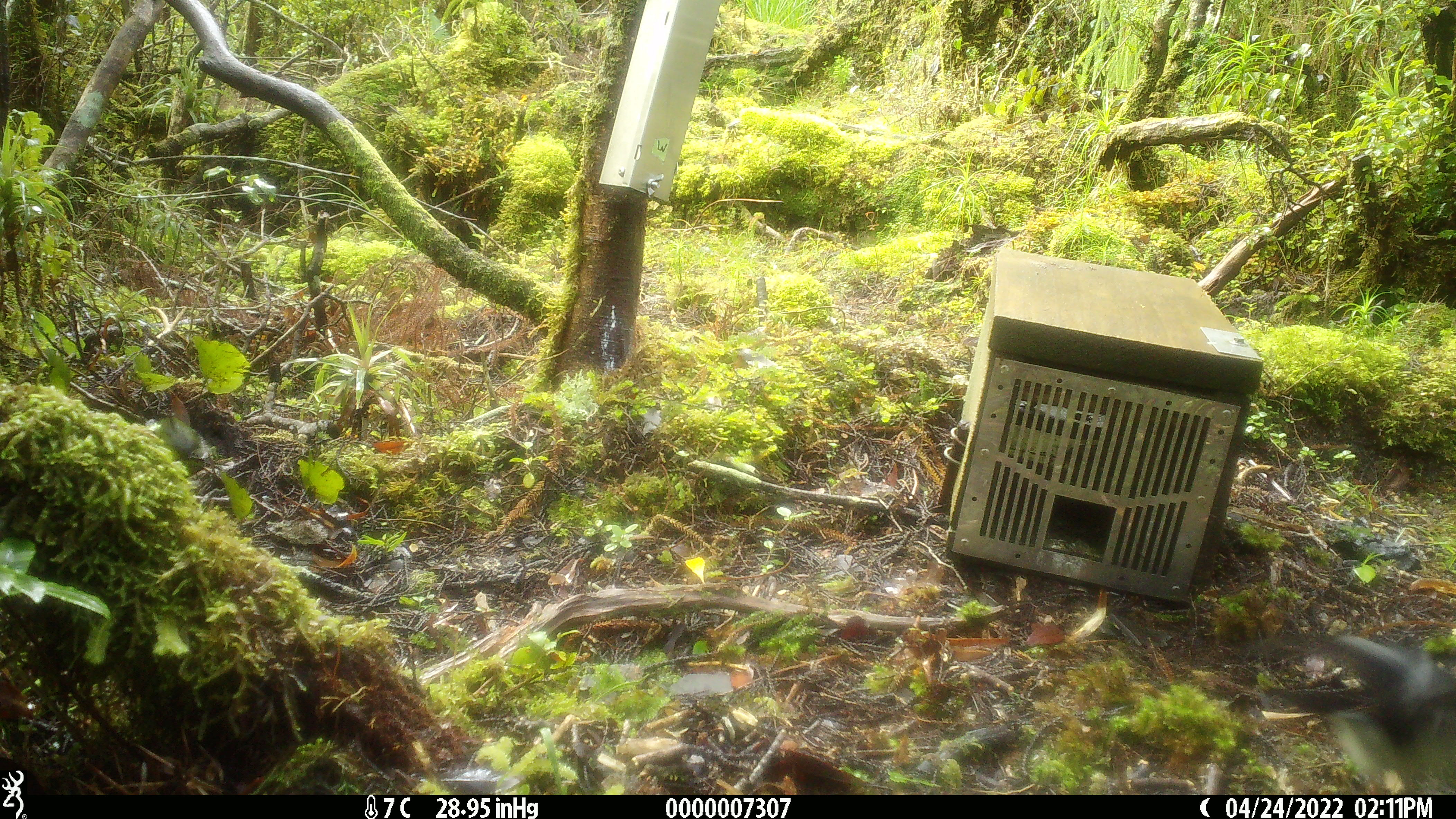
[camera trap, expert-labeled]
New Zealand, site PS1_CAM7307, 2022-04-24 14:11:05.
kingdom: Animalia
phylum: Chordata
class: Aves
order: Passeriformes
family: Petroicidae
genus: Petroica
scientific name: Petroica macrocephala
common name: tomtit